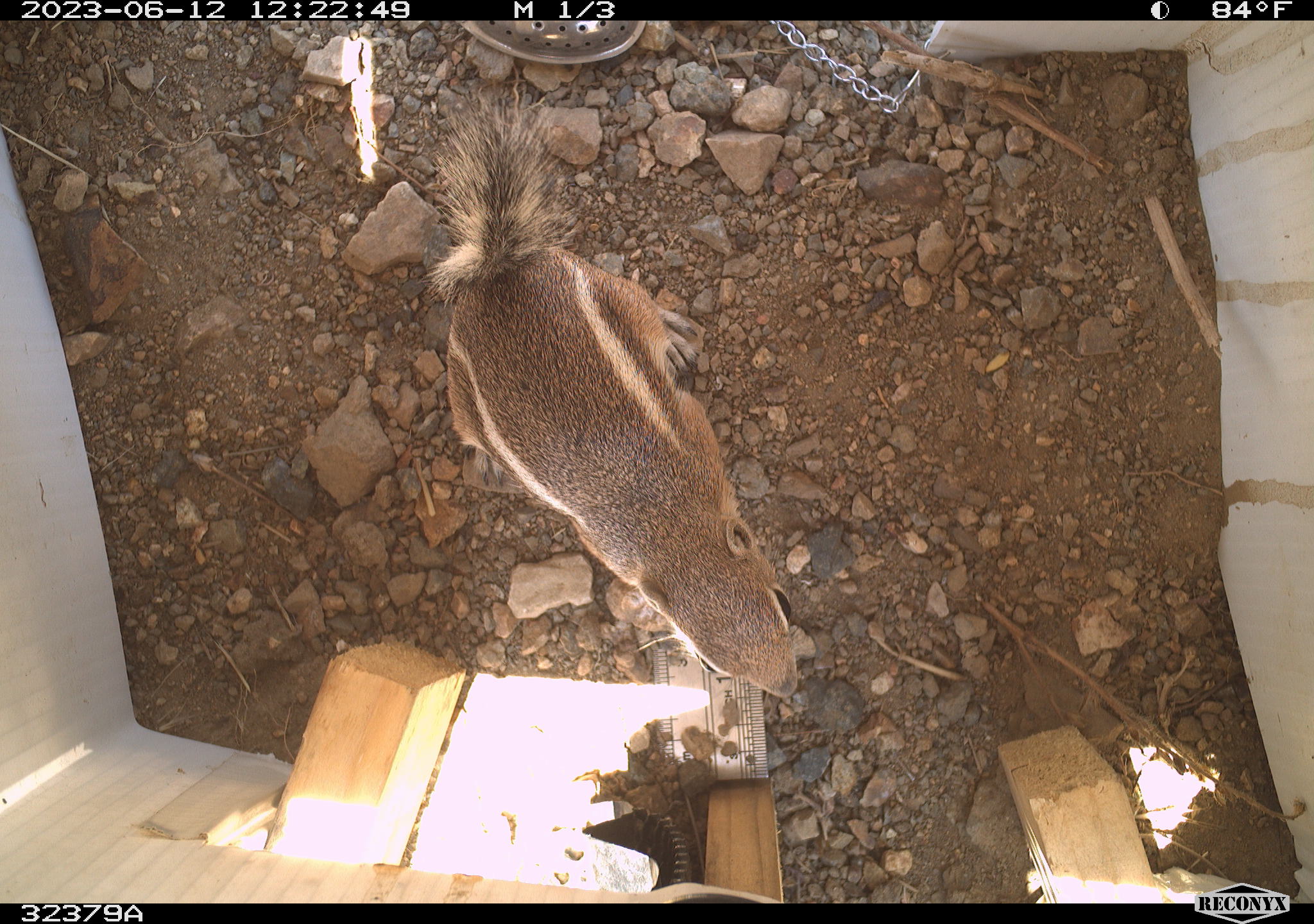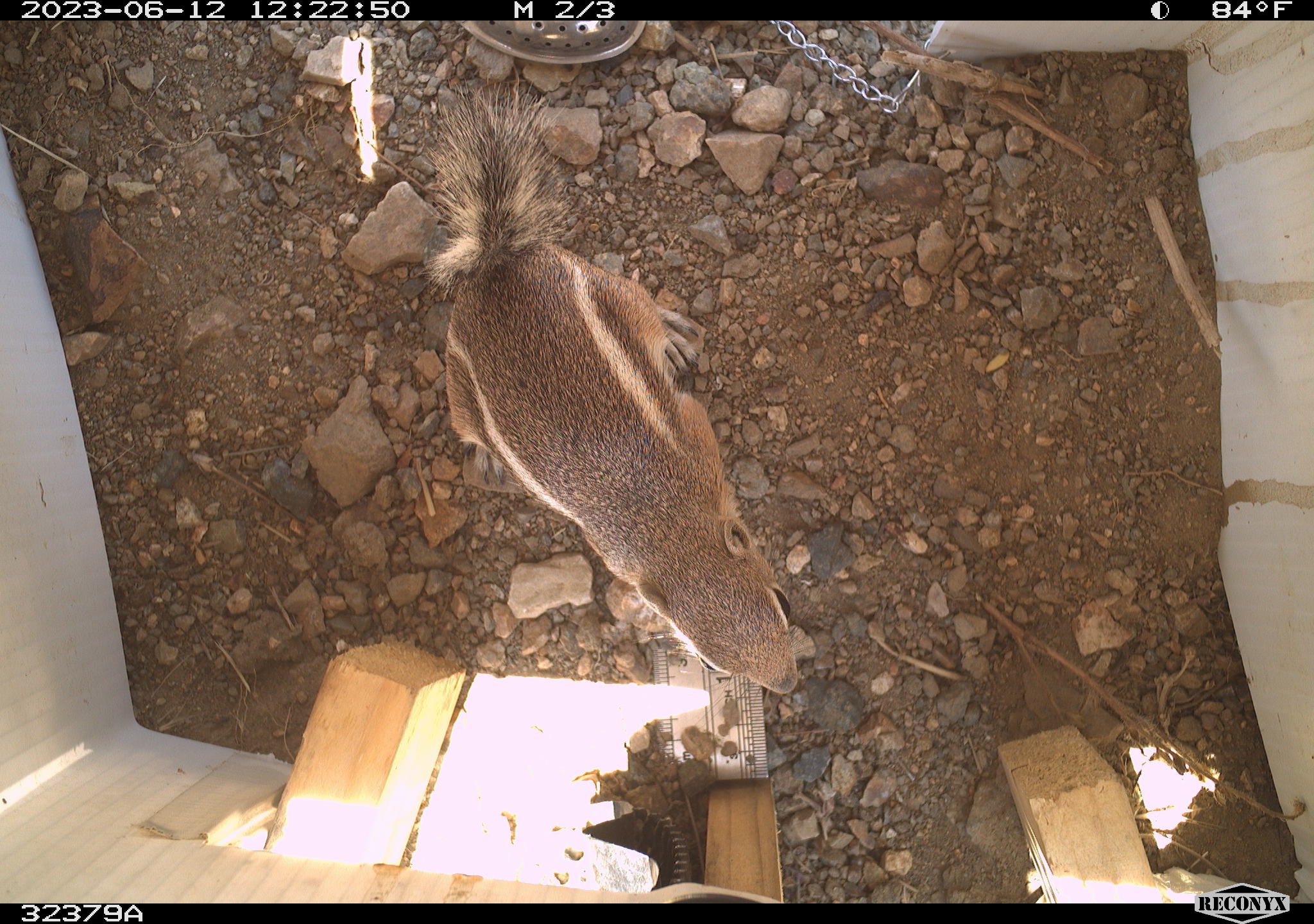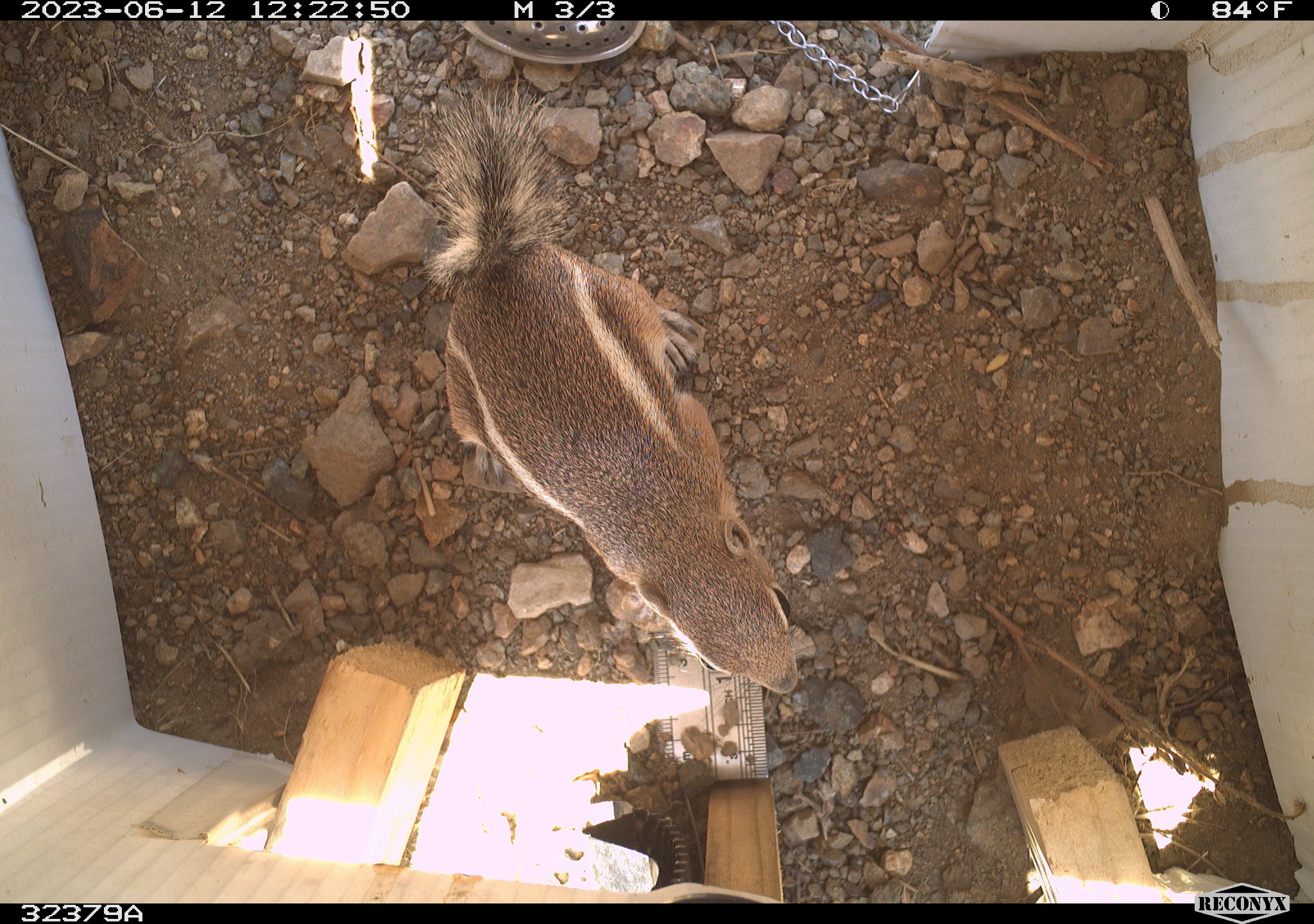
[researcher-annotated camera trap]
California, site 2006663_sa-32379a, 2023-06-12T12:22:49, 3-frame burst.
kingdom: Animalia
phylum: Chordata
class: Mammalia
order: Rodentia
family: Sciuridae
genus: Ammospermophilus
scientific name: Ammospermophilus leucurus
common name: white-tailed antelope squirrel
White-tailed antelope squirrel (Ammospermophilus leucurus).